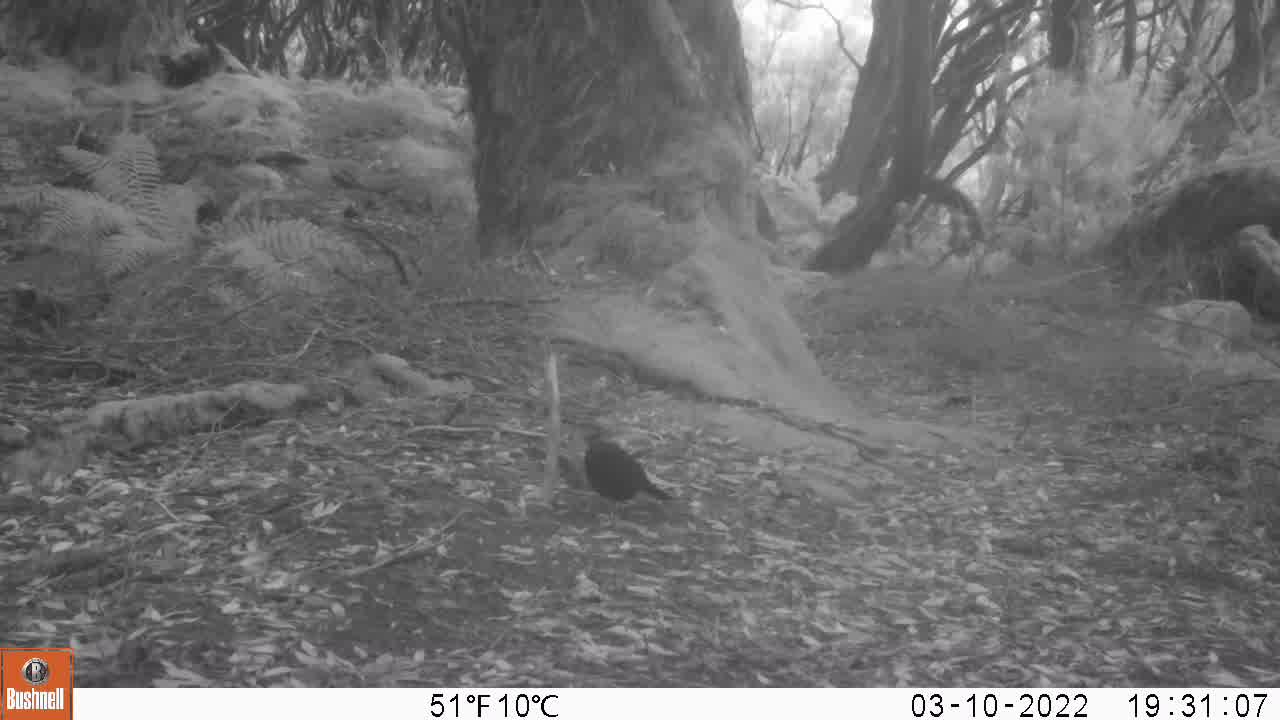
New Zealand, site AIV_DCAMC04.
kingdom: Animalia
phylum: Chordata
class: Aves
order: Passeriformes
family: Turdidae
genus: Turdus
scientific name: Turdus merula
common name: eurasian blackbird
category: blackbird